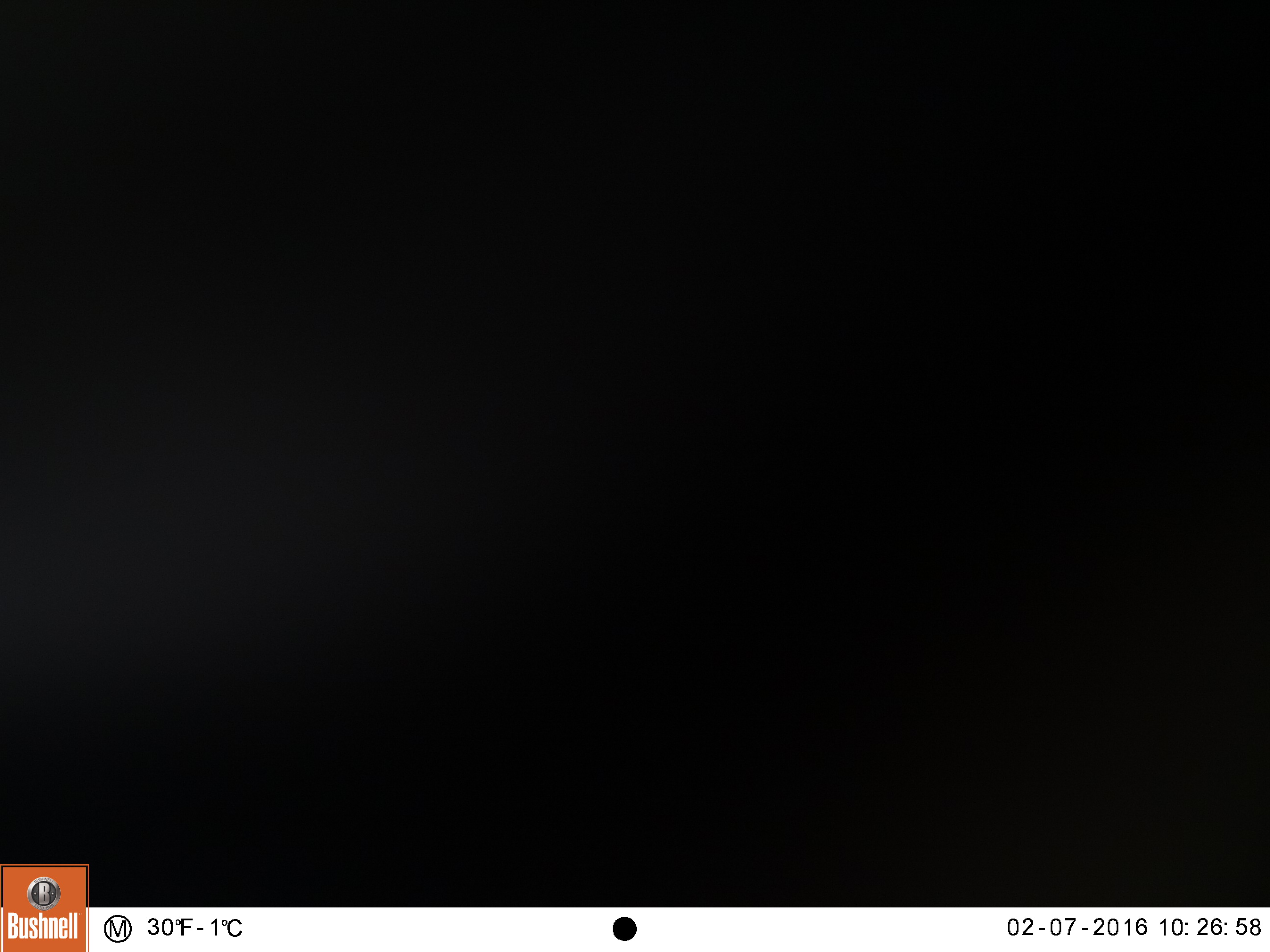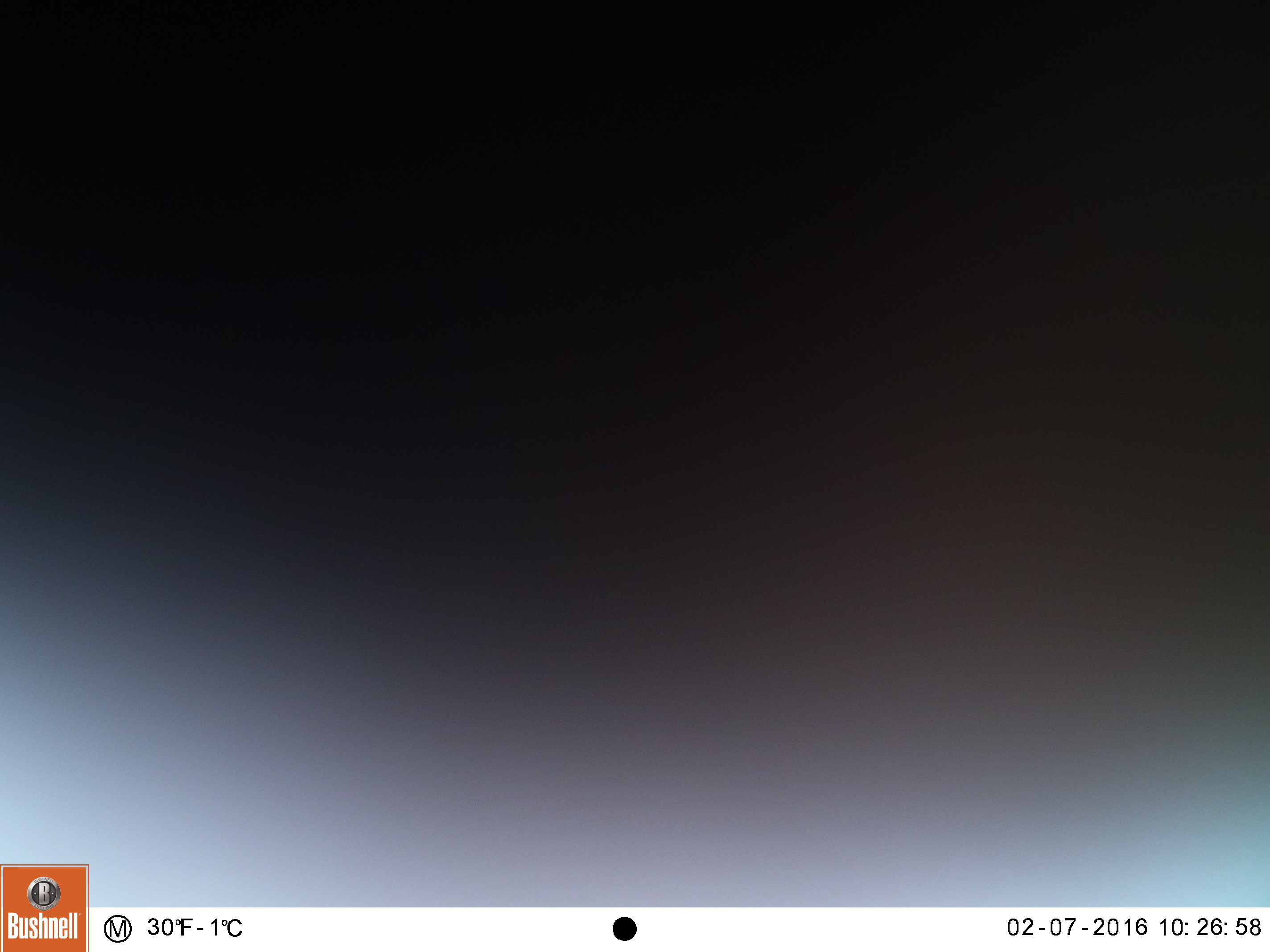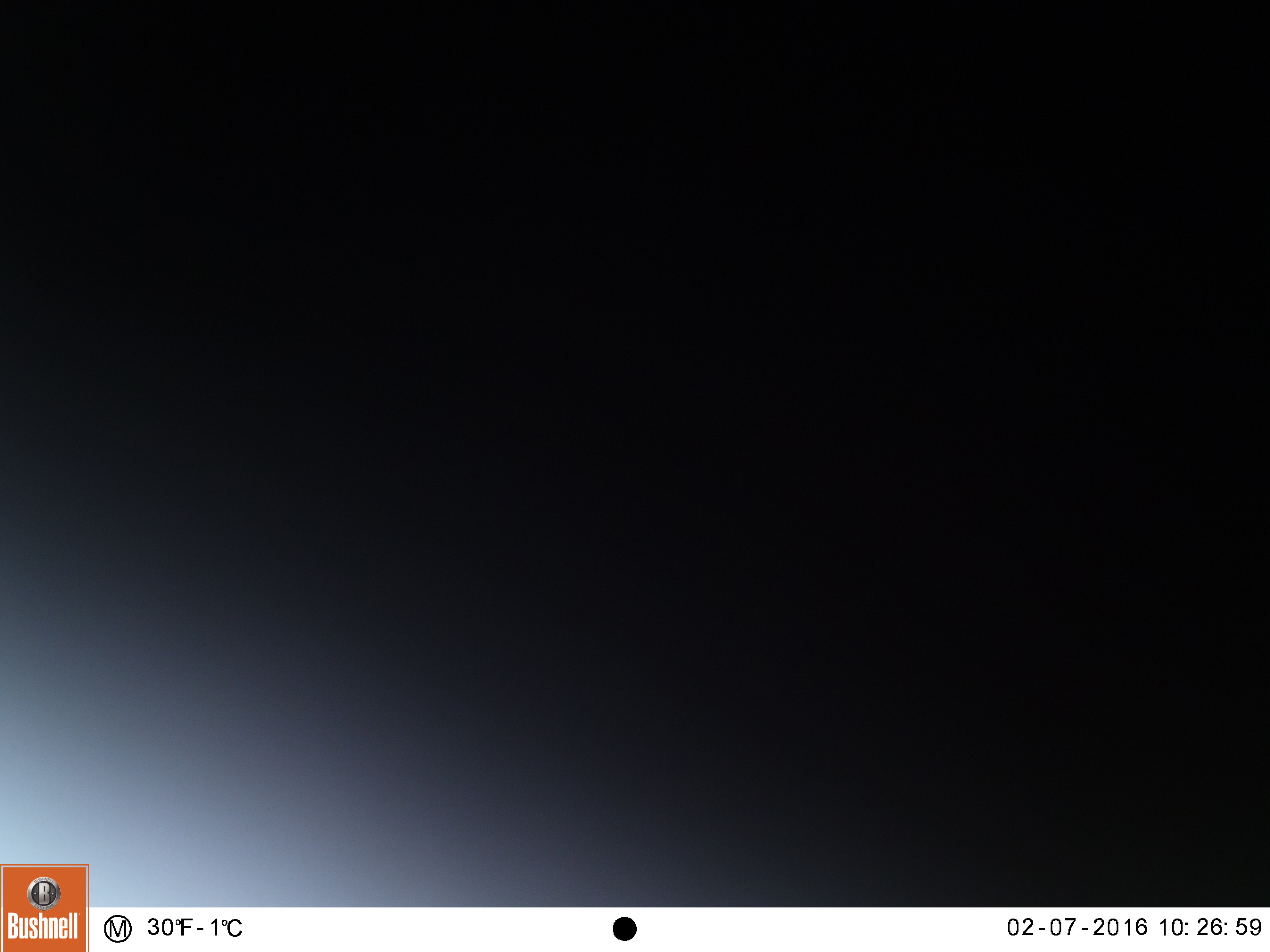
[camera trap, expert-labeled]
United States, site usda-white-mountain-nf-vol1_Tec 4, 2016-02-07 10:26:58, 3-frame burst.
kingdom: Animalia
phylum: Chordata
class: Mammalia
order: Artiodactyla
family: Cervidae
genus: Alces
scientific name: Alces alces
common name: moose